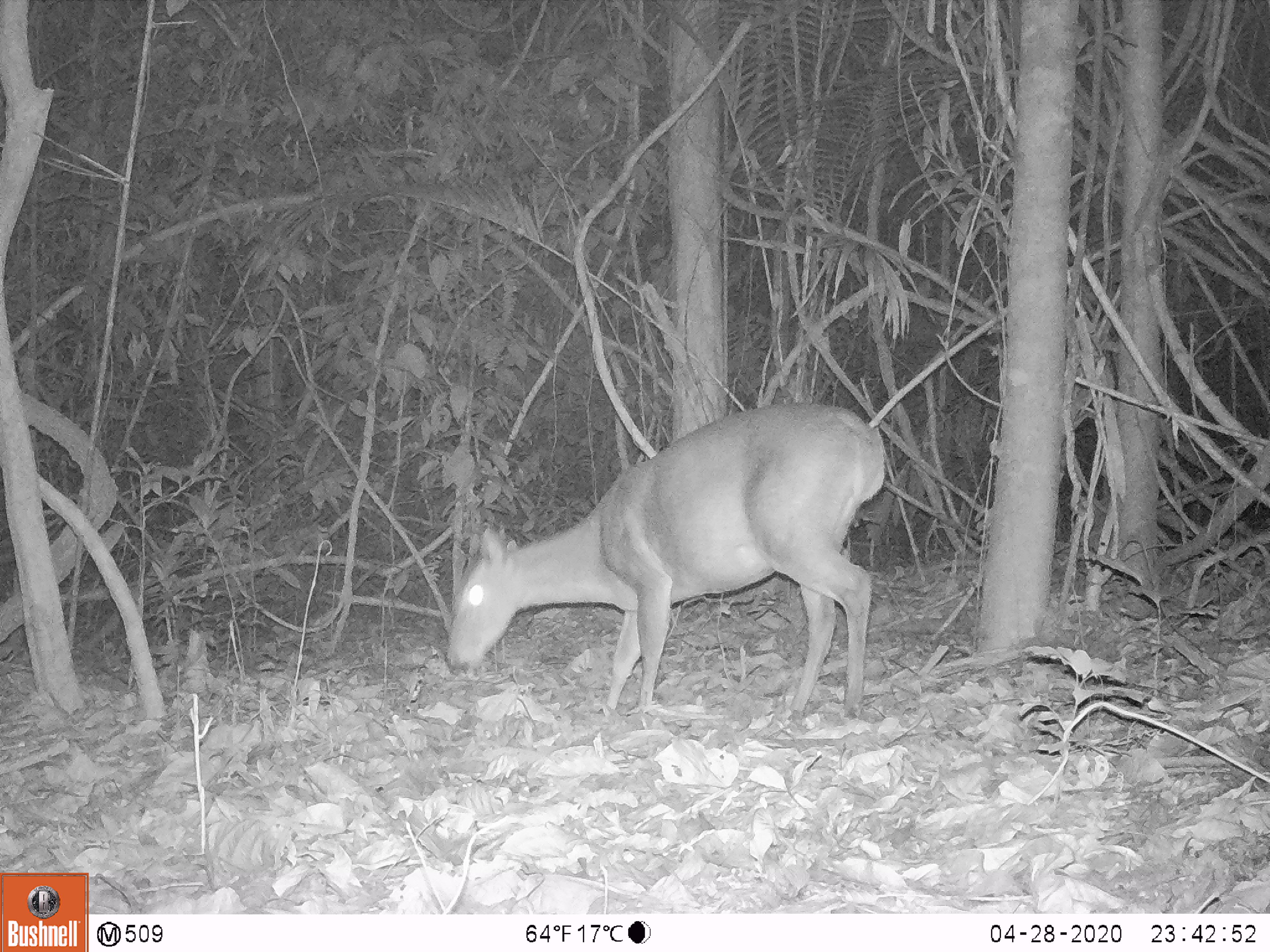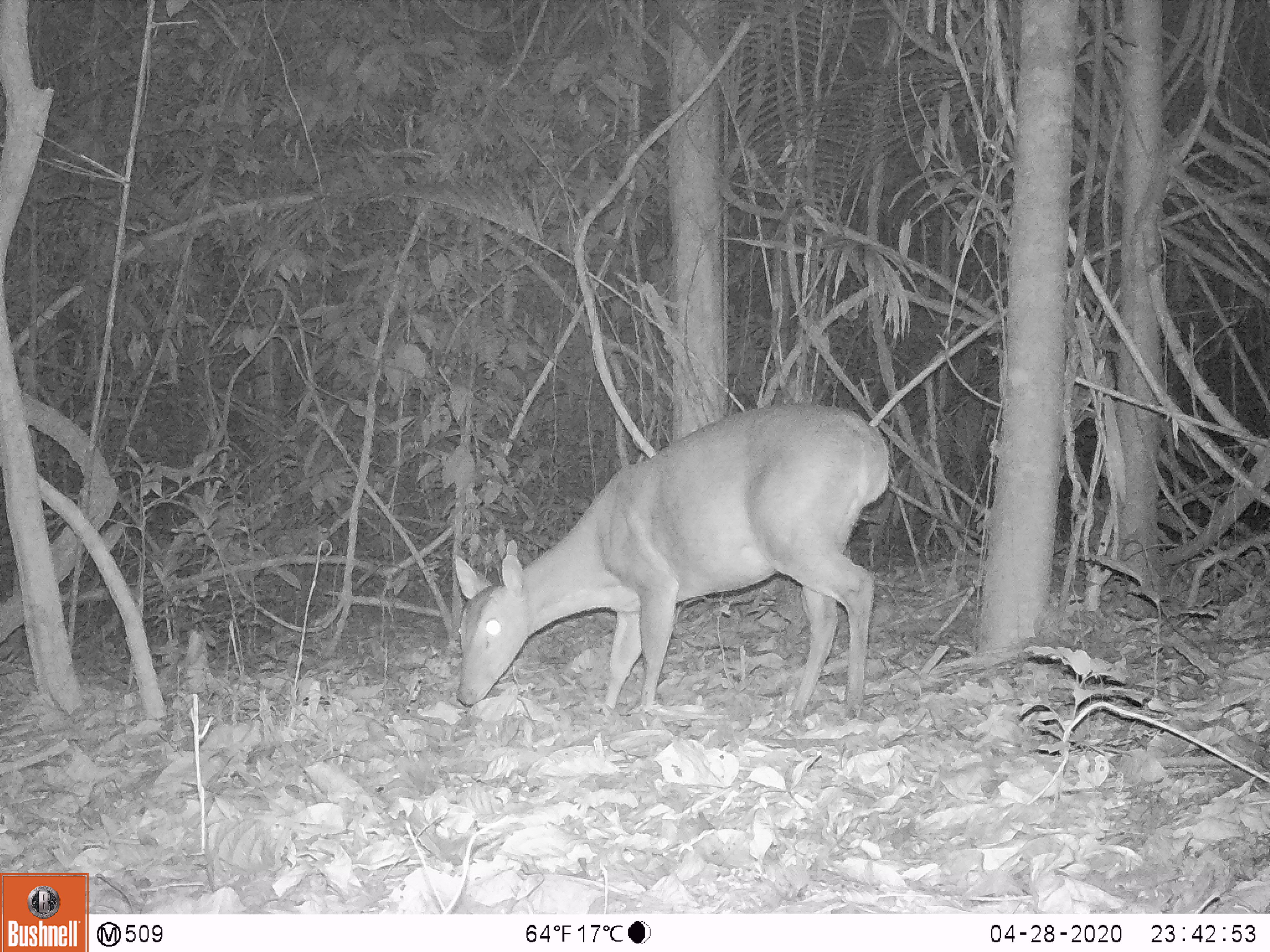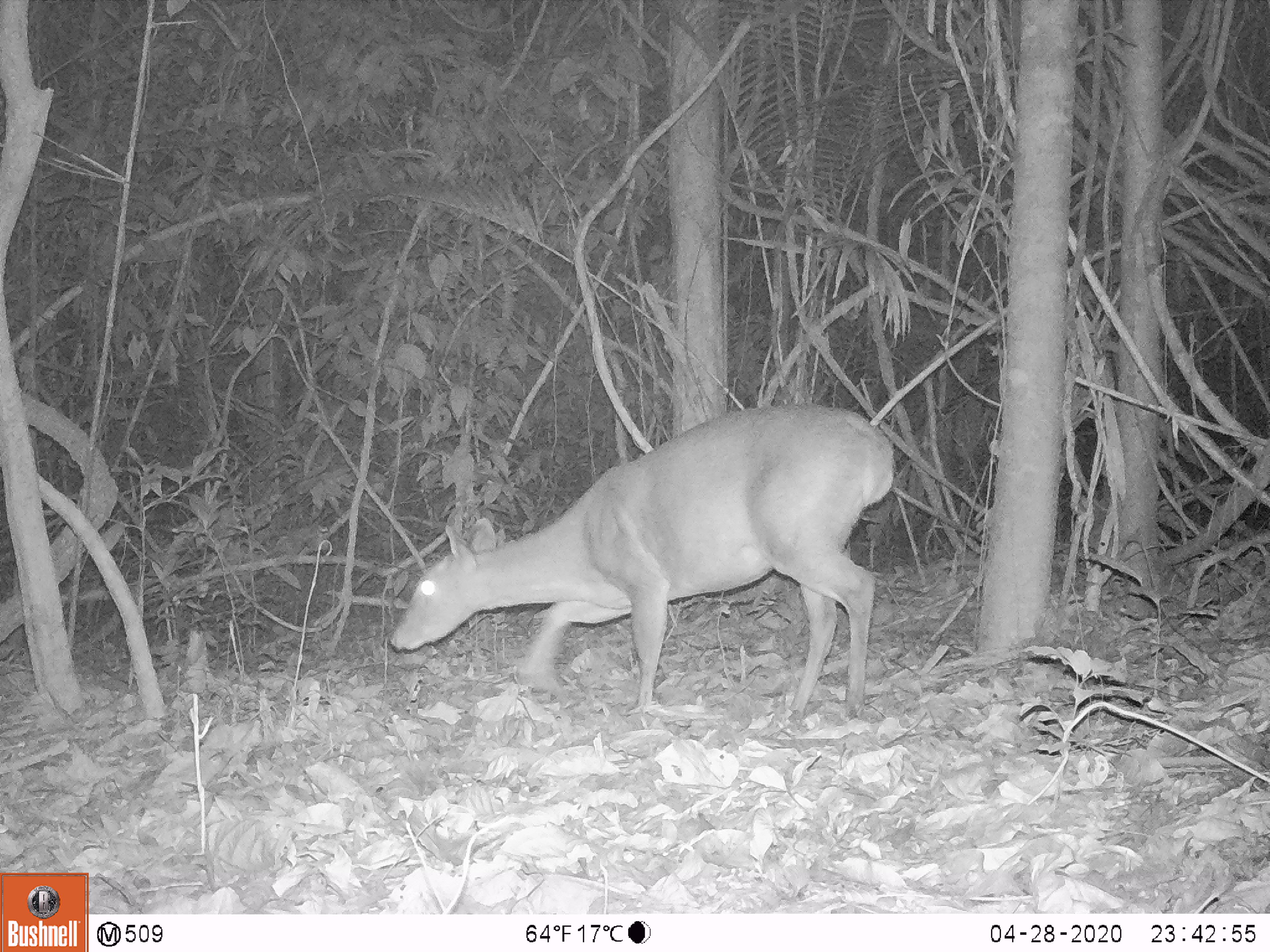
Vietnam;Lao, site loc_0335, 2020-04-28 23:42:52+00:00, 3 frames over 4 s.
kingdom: Animalia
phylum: Chordata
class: Mammalia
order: Artiodactyla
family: Cervidae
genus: Muntiacus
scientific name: Muntiacus vuquangensis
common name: large-antlered muntjac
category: large antlered muntjac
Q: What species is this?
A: Large antlered muntjac (large-antlered muntjac) (Muntiacus vuquangensis).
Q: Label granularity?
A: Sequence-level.